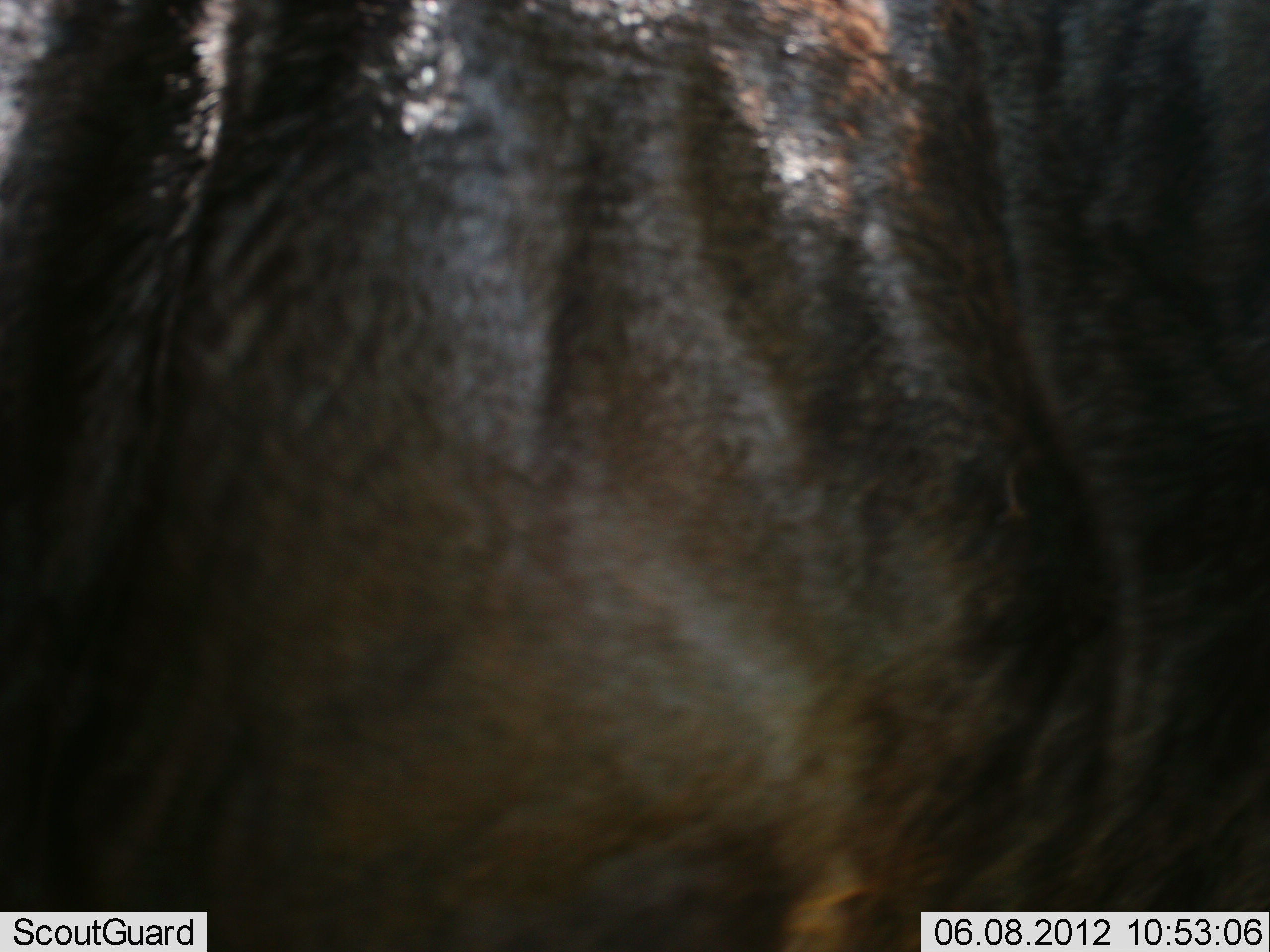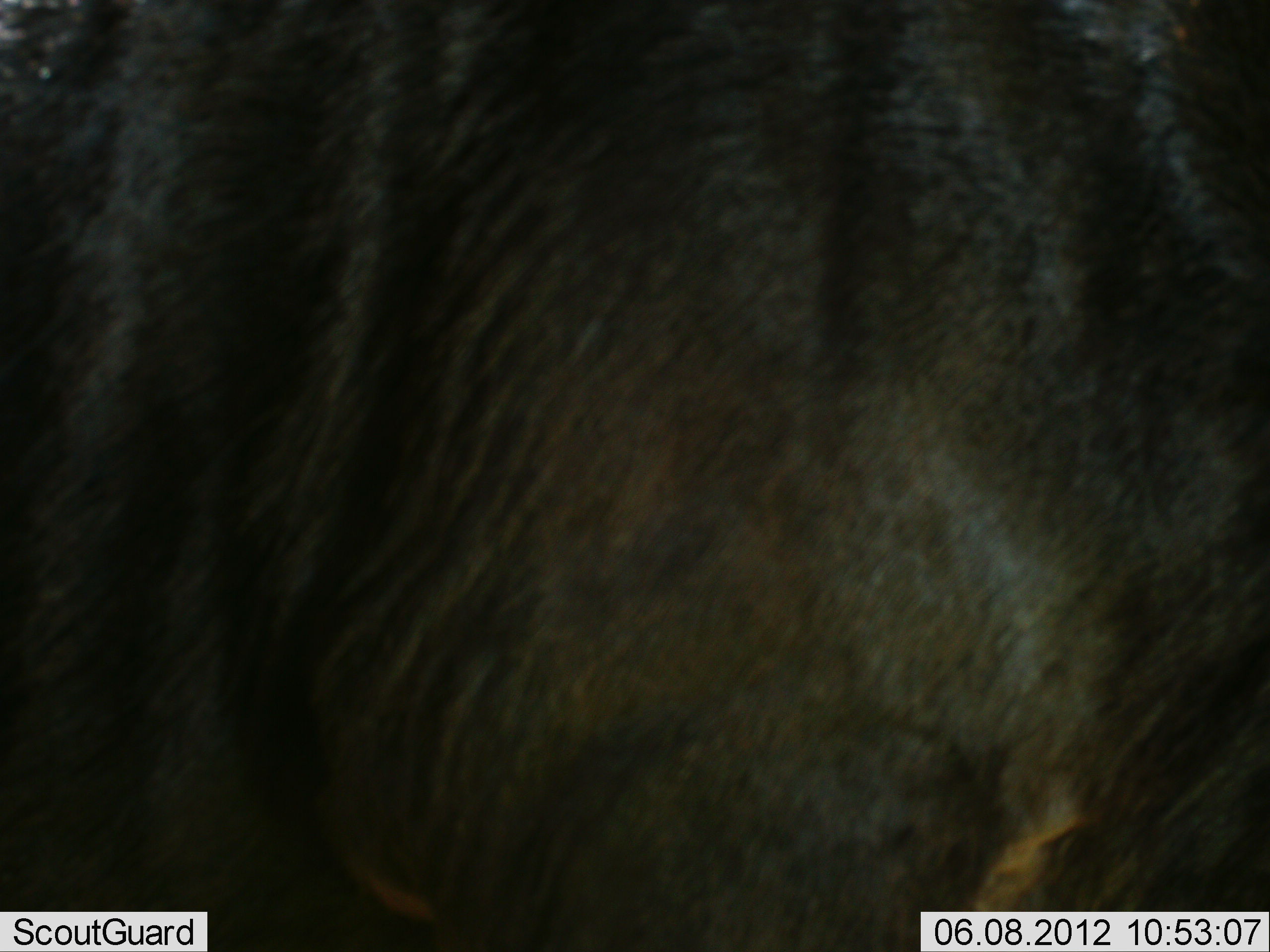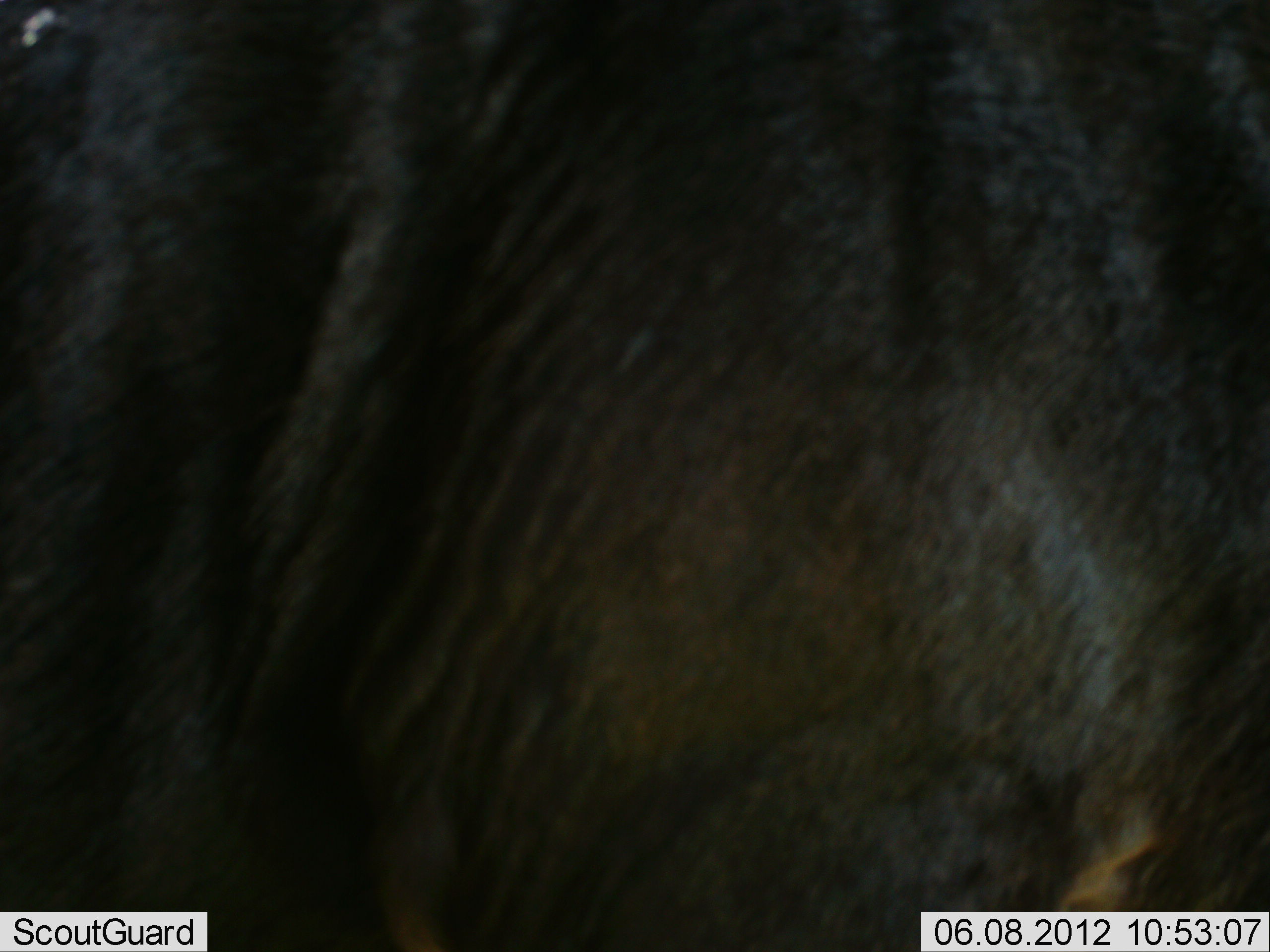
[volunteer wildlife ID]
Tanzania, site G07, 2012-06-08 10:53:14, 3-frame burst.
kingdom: Animalia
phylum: Chordata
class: Mammalia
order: Artiodactyla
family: Bovidae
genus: Connochaetes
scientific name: Connochaetes taurinus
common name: blue wildebeest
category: wildebeest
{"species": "wildebeest (blue wildebeest) (Connochaetes taurinus)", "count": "1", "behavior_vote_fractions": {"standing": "50%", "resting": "0%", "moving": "50%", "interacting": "0%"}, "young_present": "0%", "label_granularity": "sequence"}